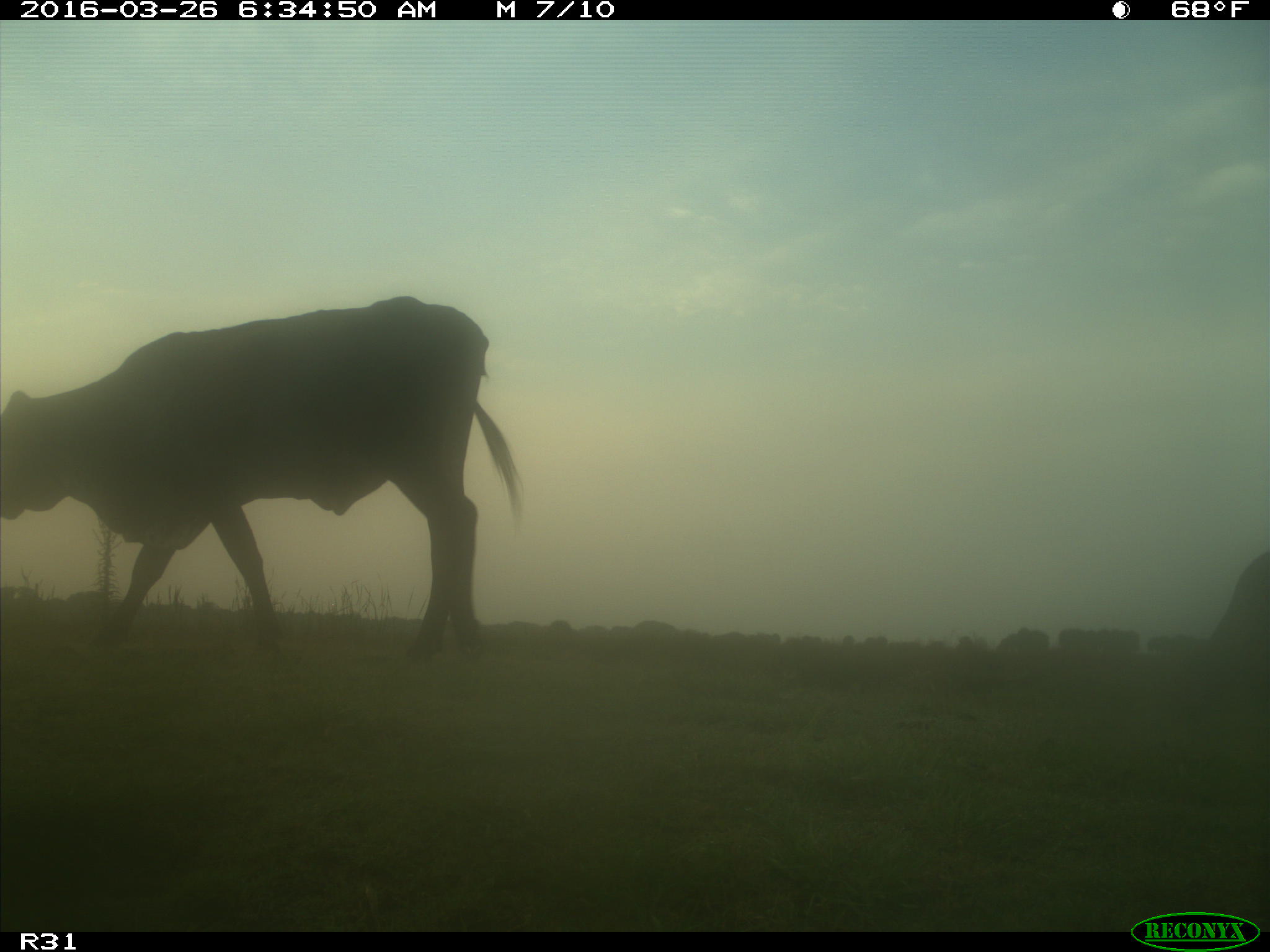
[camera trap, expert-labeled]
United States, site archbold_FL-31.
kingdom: Animalia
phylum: Chordata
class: Mammalia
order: Artiodactyla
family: Bovidae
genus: Bos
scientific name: Bos taurus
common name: domestic cow